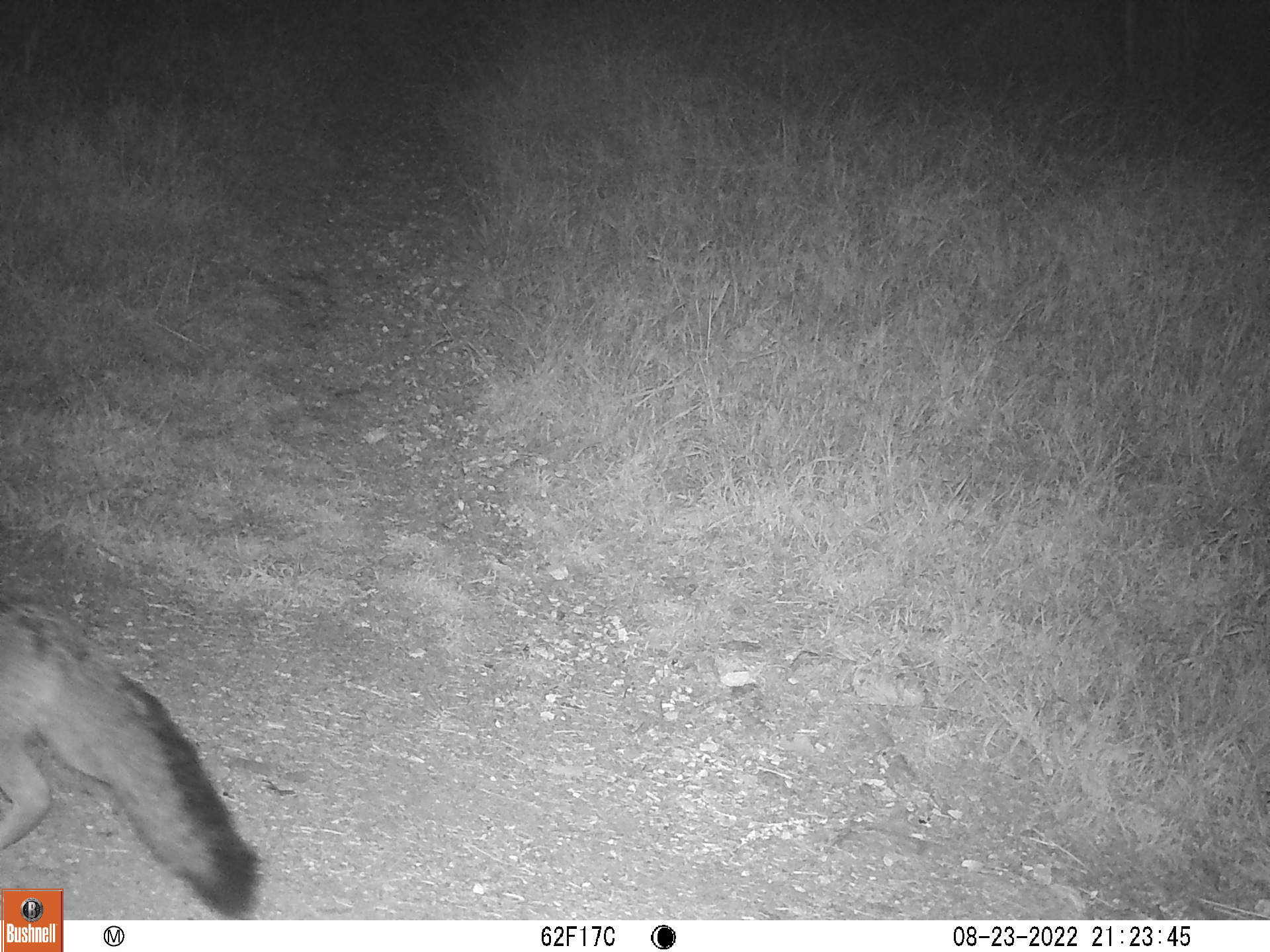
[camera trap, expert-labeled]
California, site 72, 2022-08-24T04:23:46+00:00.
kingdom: Animalia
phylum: Chordata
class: Mammalia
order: Carnivora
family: Canidae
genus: Urocyon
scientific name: Urocyon cinereoargenteus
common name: gray fox